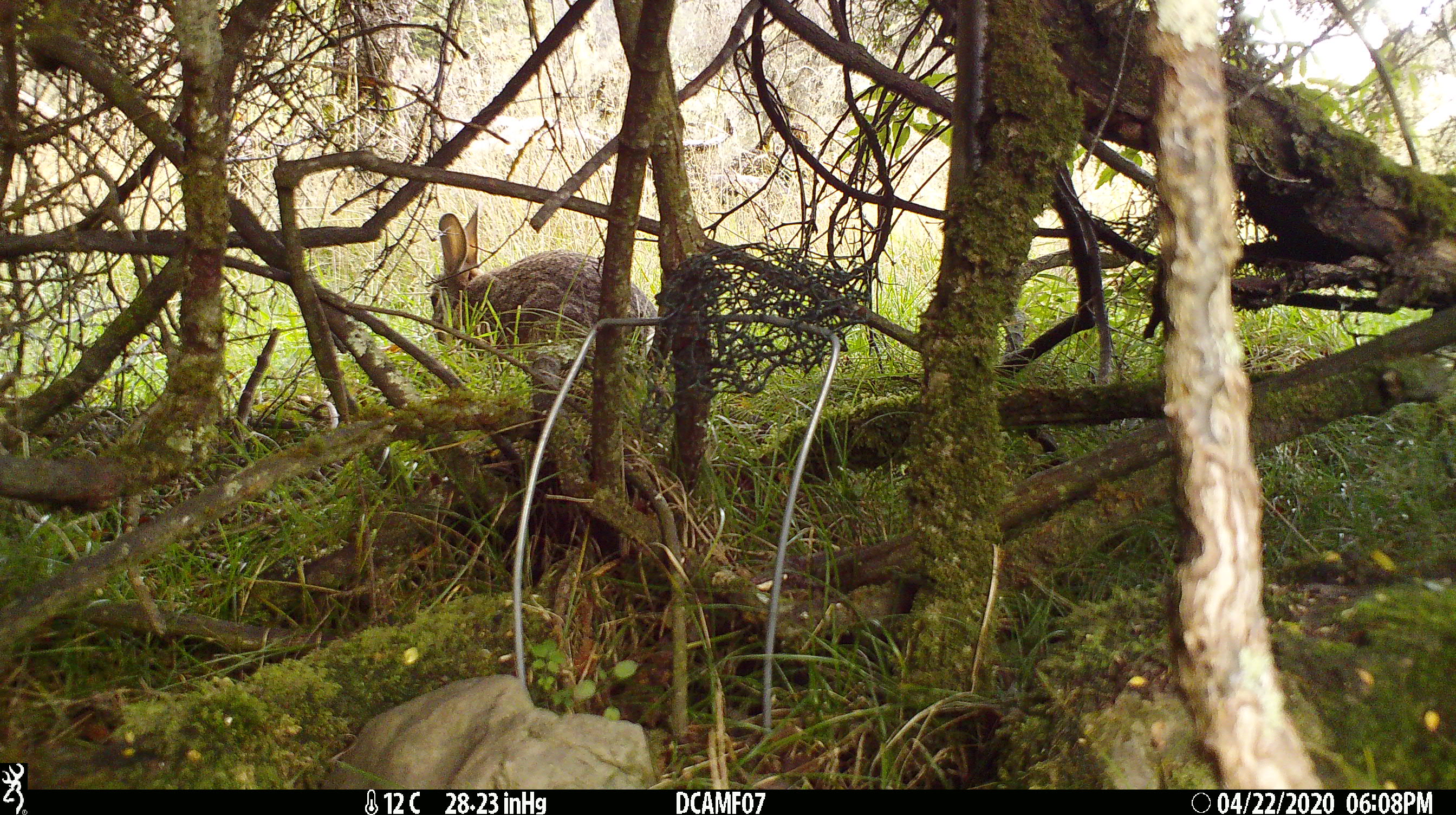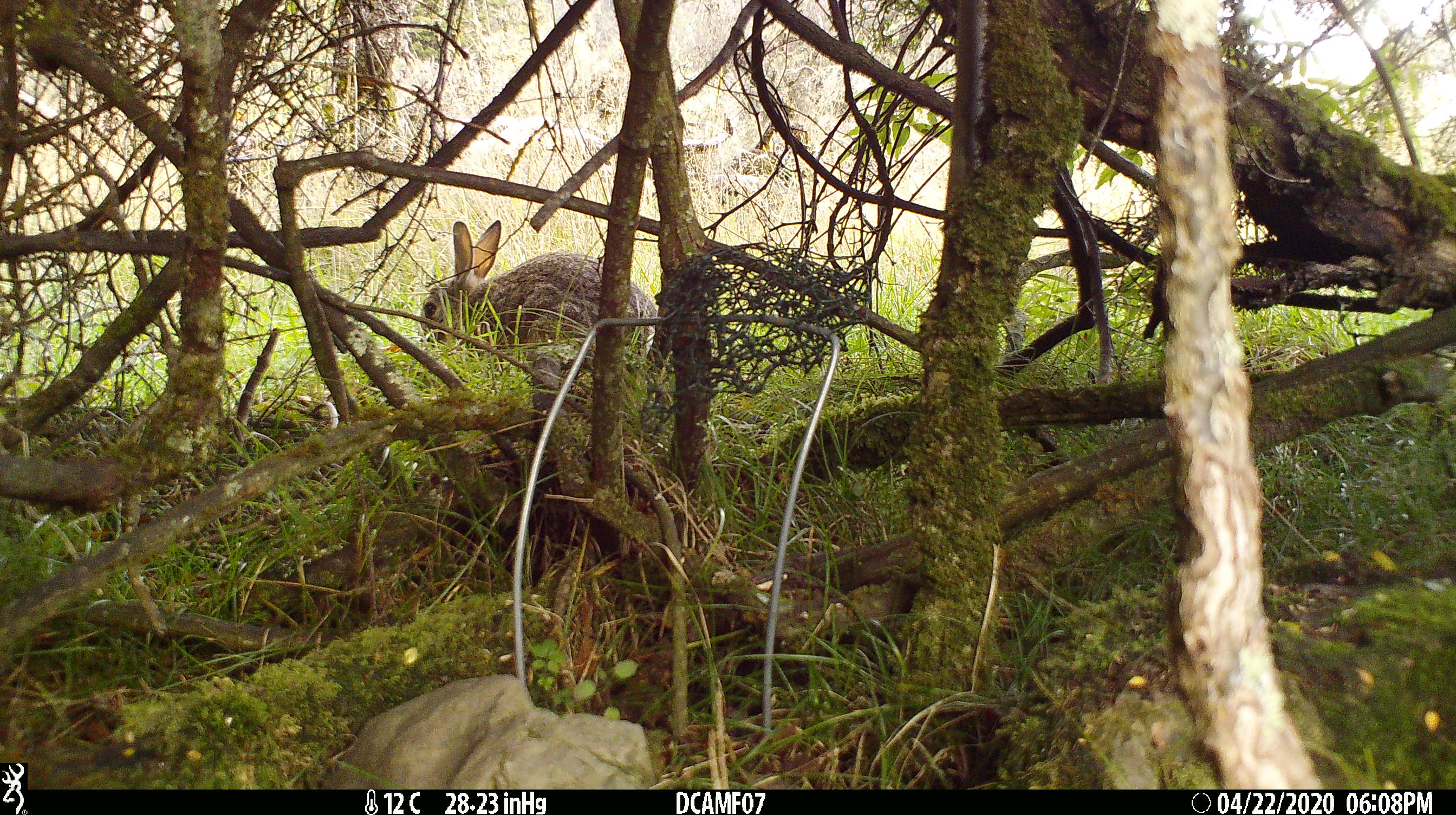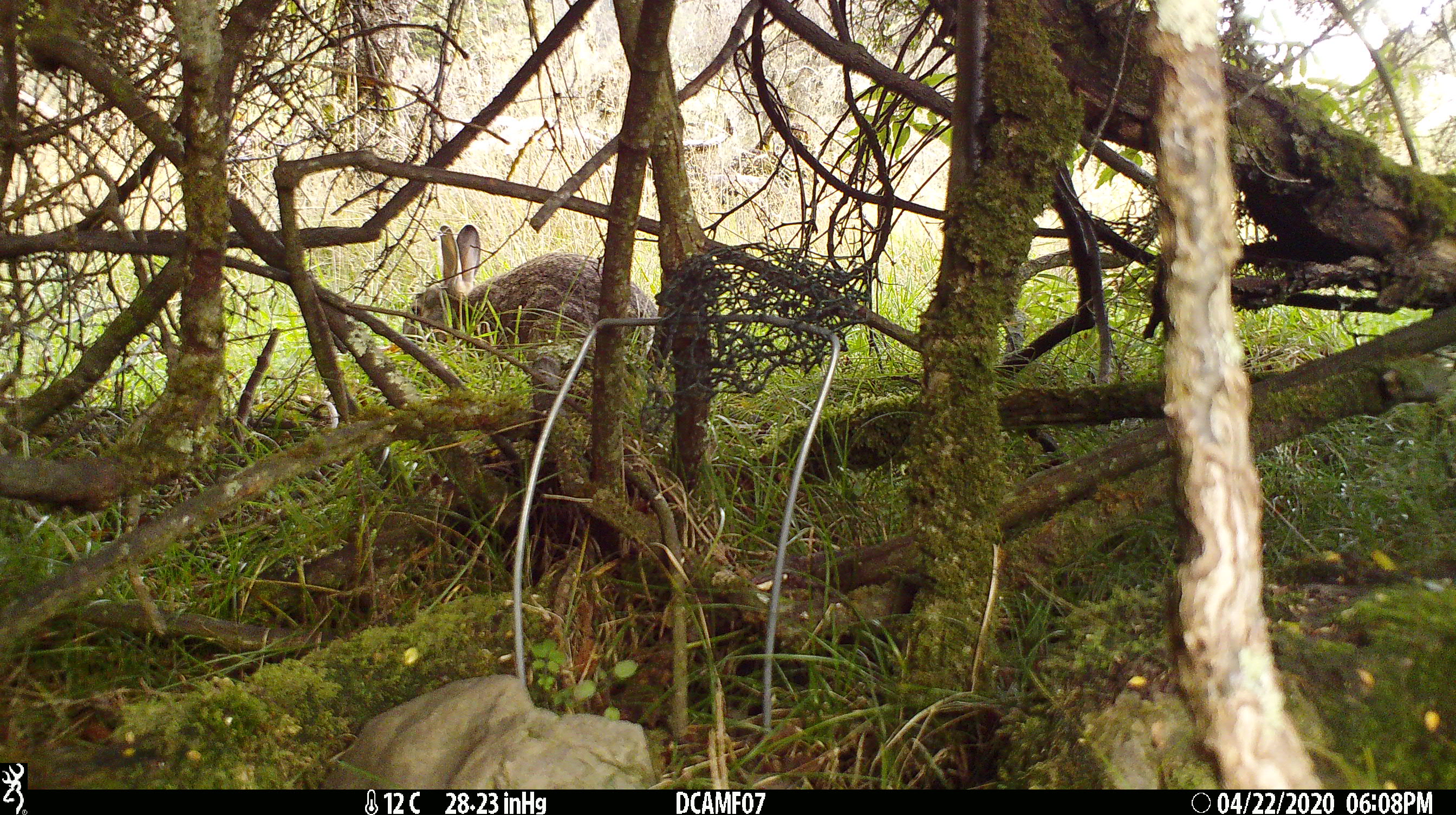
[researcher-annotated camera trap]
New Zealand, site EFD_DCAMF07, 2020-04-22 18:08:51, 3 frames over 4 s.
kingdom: Animalia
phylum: Chordata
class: Mammalia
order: Lagomorpha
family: Leporidae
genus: Oryctolagus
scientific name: Oryctolagus cuniculus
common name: european rabbit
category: rabbit